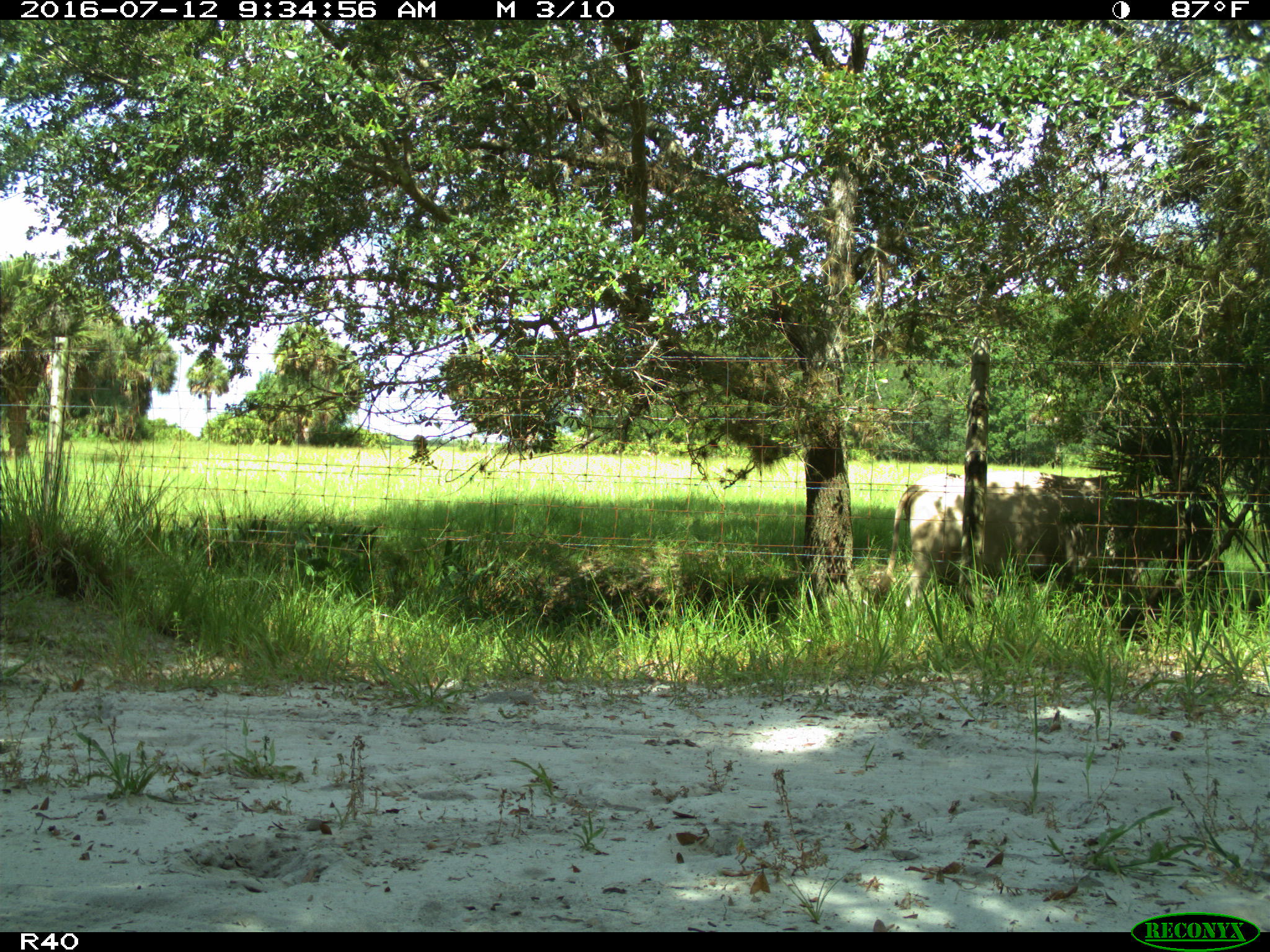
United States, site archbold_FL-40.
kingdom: Animalia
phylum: Chordata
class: Mammalia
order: Artiodactyla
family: Bovidae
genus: Bos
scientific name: Bos taurus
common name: domestic cow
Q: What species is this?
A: Bos taurus (domestic cow).